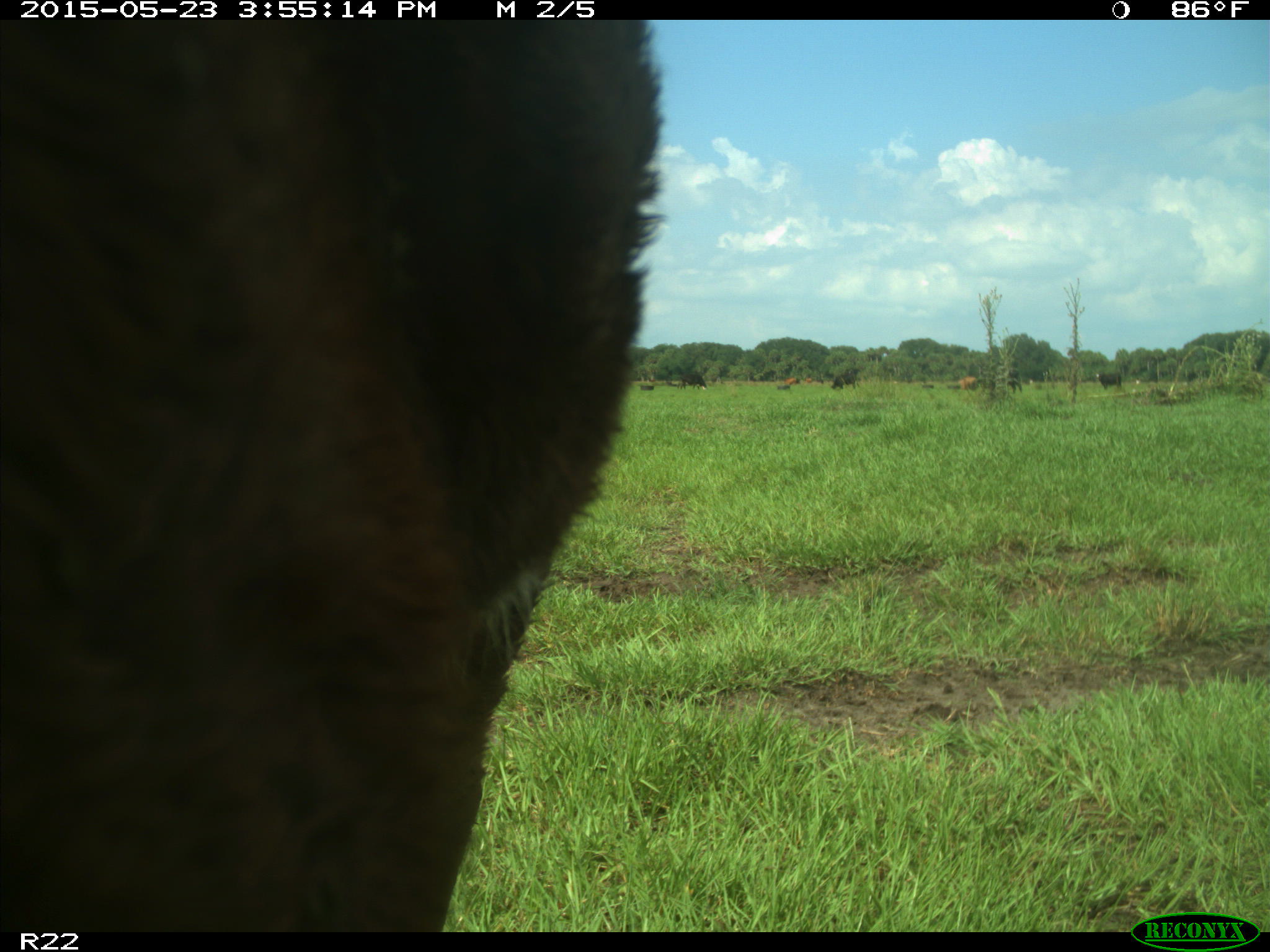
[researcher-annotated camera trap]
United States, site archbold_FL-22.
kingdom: Animalia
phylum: Chordata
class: Mammalia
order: Artiodactyla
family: Bovidae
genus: Bos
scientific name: Bos taurus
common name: domestic cow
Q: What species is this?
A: Bos taurus (domestic cow).